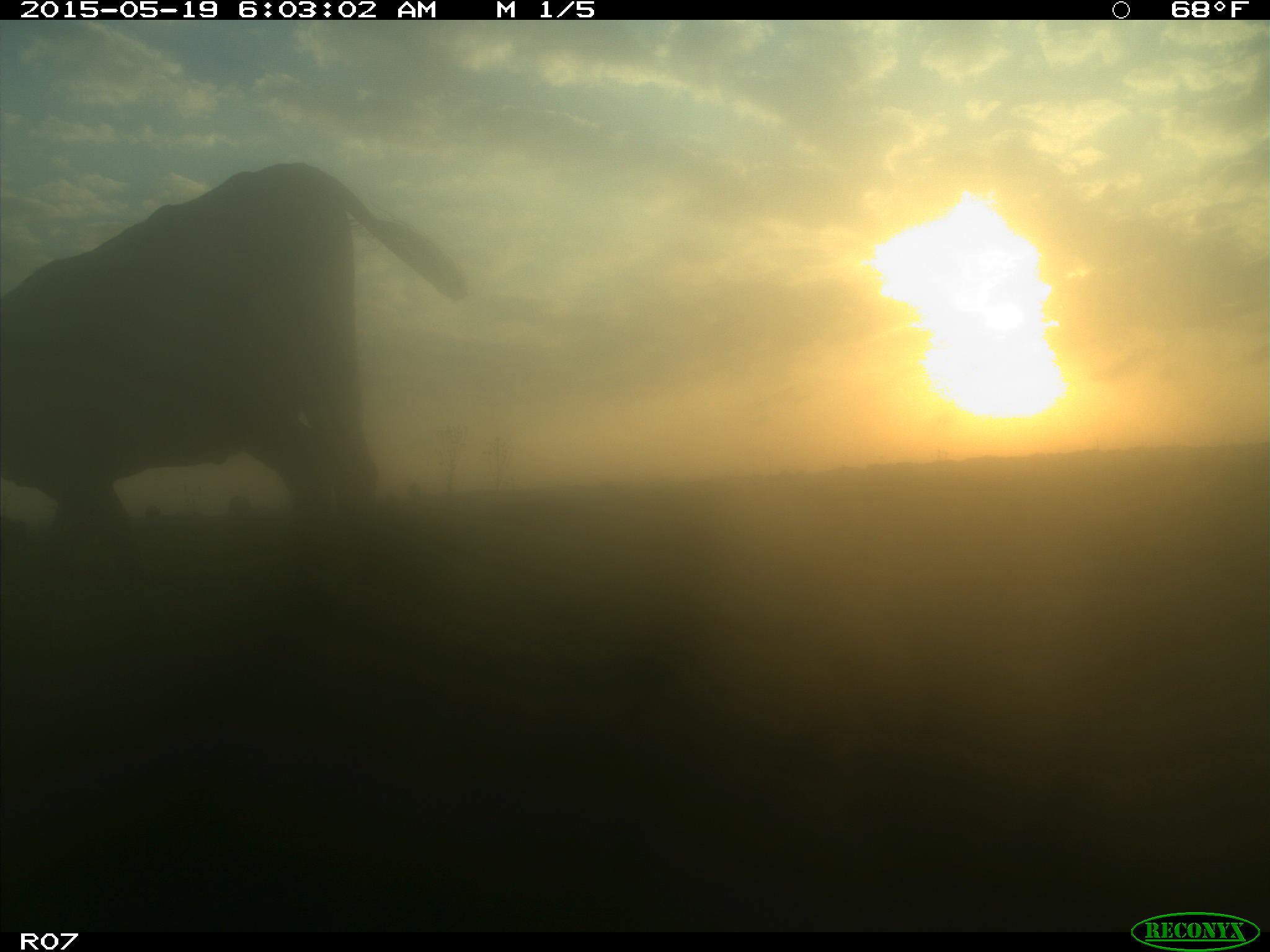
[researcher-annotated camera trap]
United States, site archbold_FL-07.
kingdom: Animalia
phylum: Chordata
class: Mammalia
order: Artiodactyla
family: Bovidae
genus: Bos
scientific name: Bos taurus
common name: domestic cow